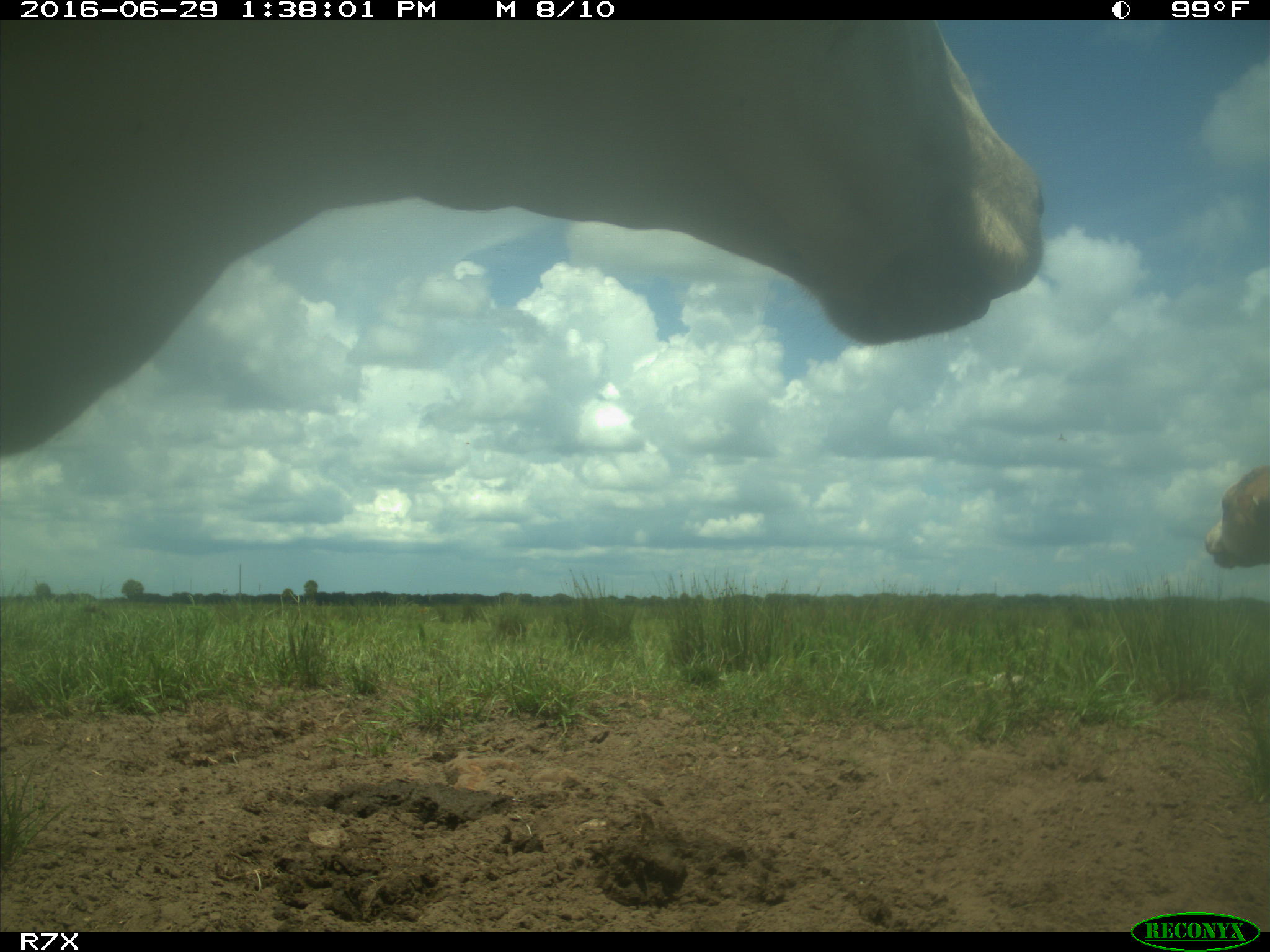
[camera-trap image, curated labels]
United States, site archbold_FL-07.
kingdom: Animalia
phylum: Chordata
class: Mammalia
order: Artiodactyla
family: Bovidae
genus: Bos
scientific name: Bos taurus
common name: domestic cow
Bos taurus (domestic cow).